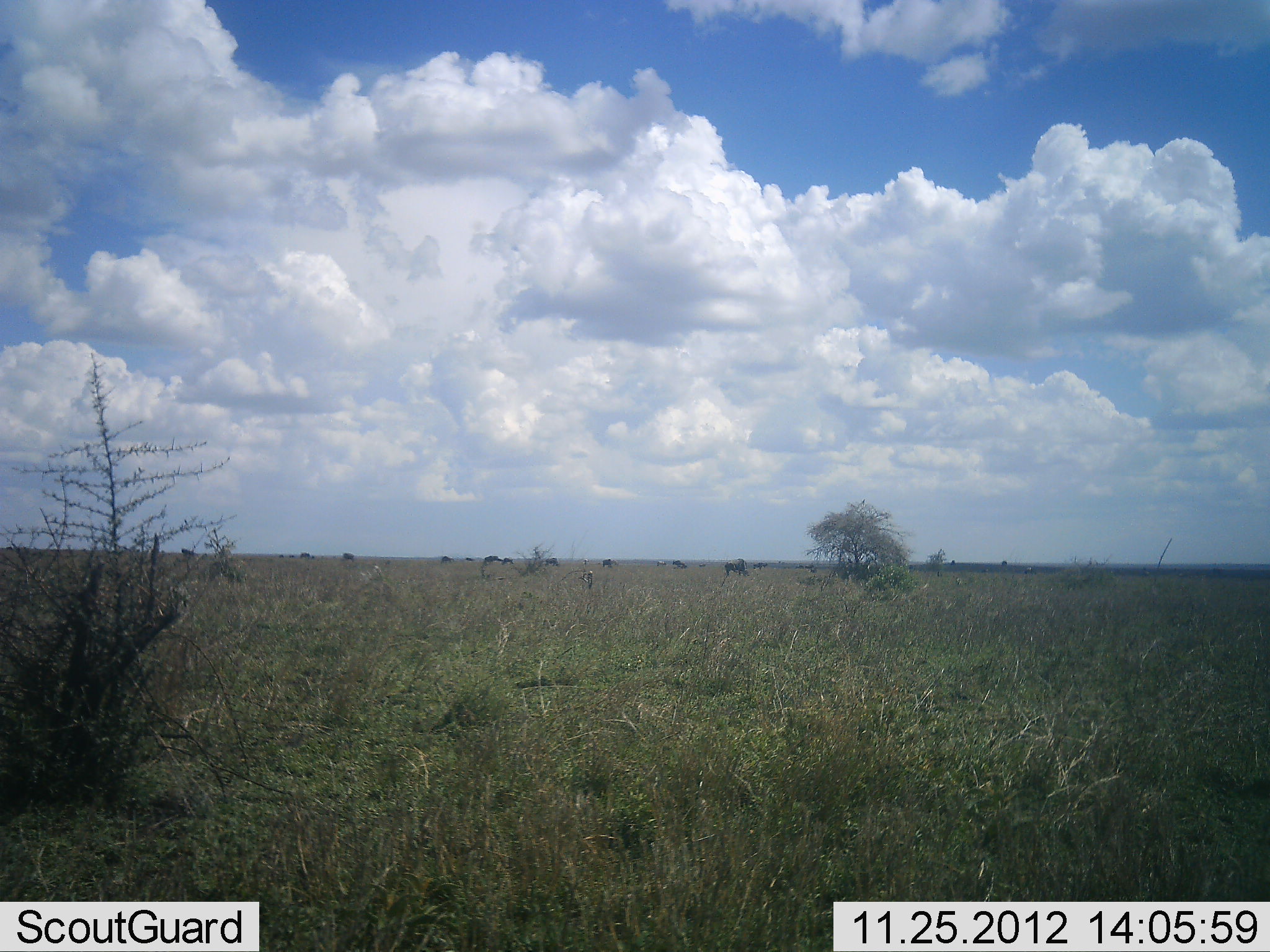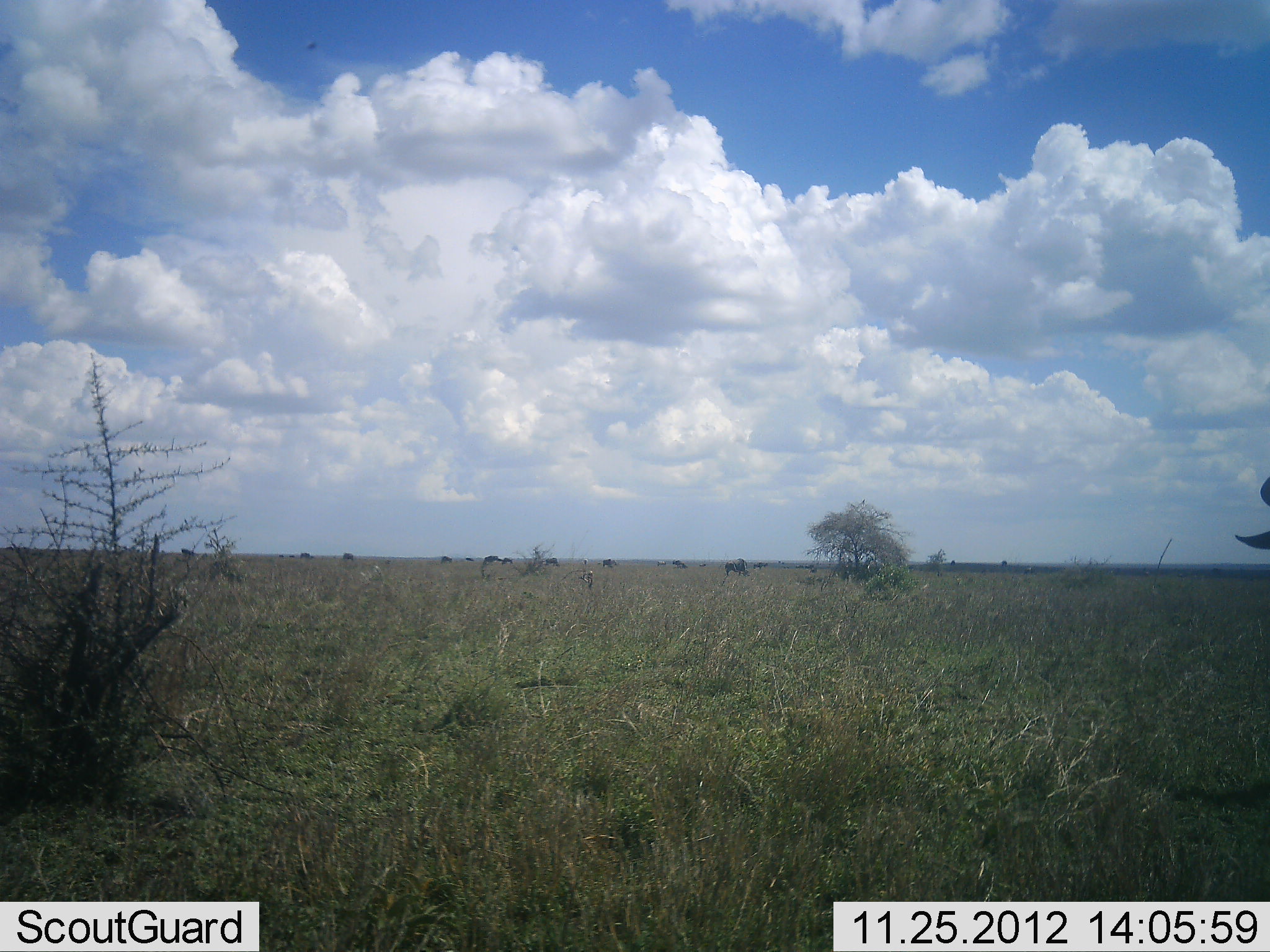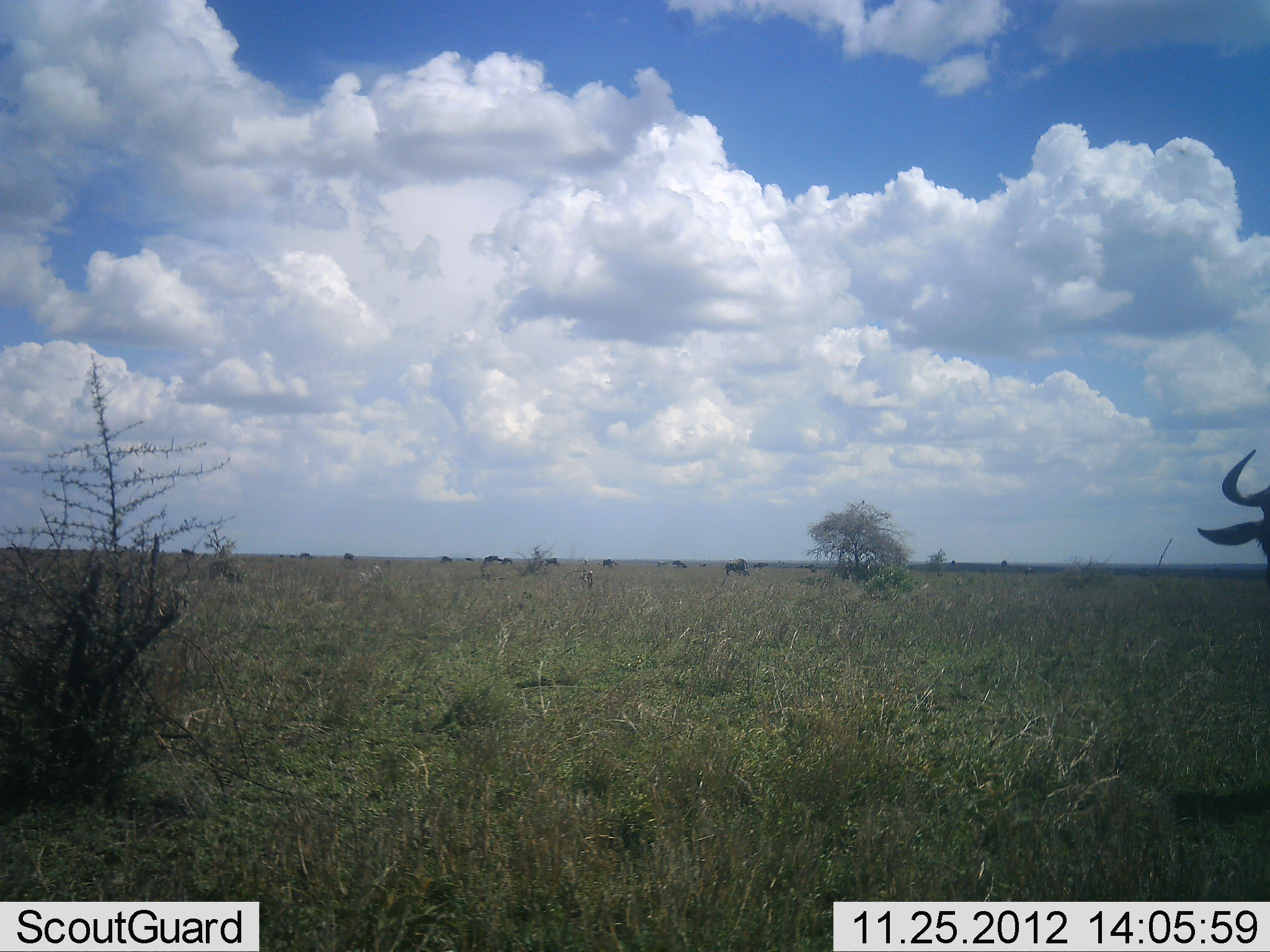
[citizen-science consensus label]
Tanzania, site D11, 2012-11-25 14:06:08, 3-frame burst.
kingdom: Animalia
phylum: Chordata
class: Mammalia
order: Artiodactyla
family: Bovidae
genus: Connochaetes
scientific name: Connochaetes taurinus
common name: blue wildebeest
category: wildebeest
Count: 11-50.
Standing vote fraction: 70%.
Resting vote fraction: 0%.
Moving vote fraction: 50%.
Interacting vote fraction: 0%.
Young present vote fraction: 0%.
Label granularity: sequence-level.